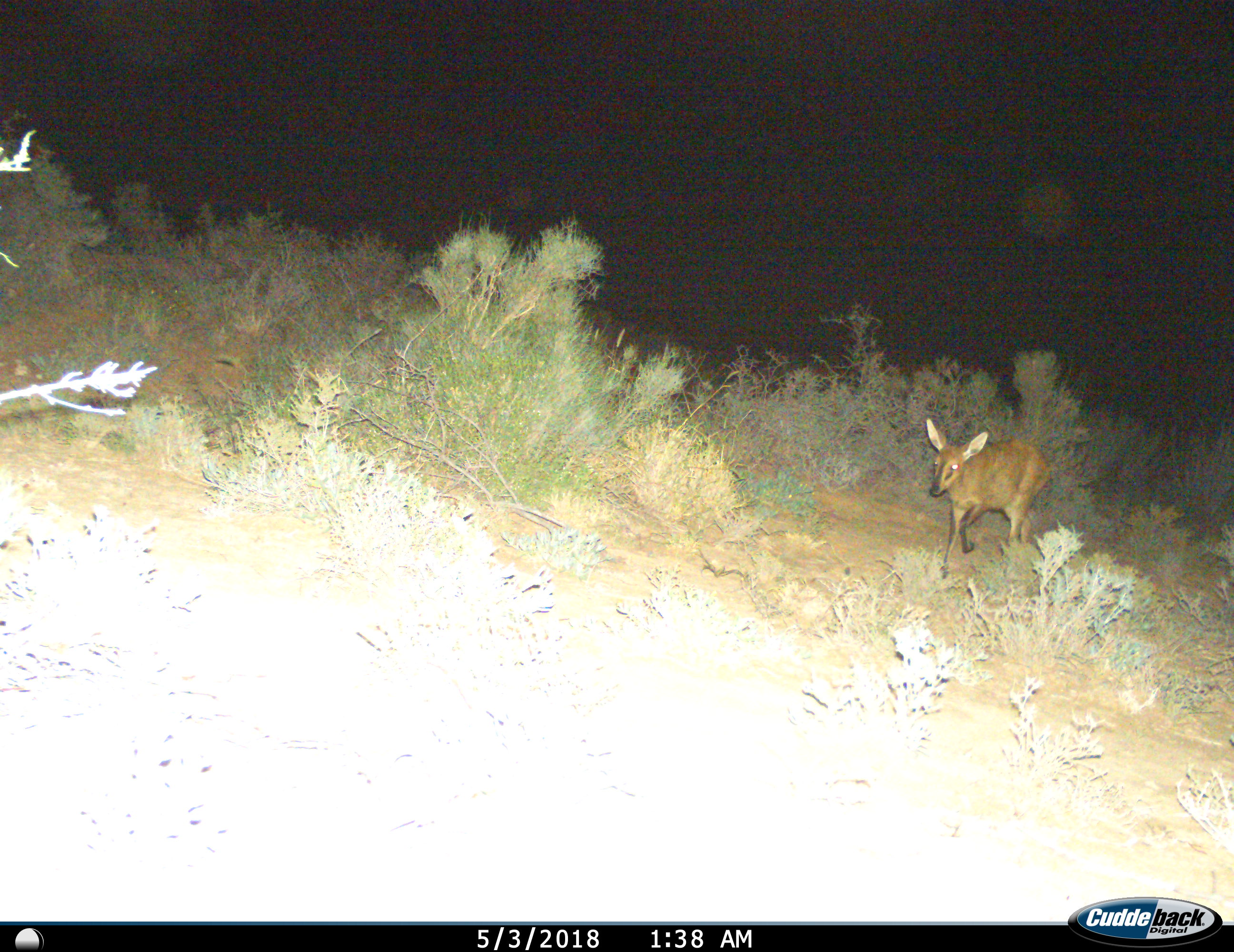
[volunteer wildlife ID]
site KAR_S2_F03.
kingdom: Animalia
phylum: Chordata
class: Mammalia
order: Artiodactyla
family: Bovidae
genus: Sylvicapra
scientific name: Sylvicapra grimmia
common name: common duiker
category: duikercommongrey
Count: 1.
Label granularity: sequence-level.